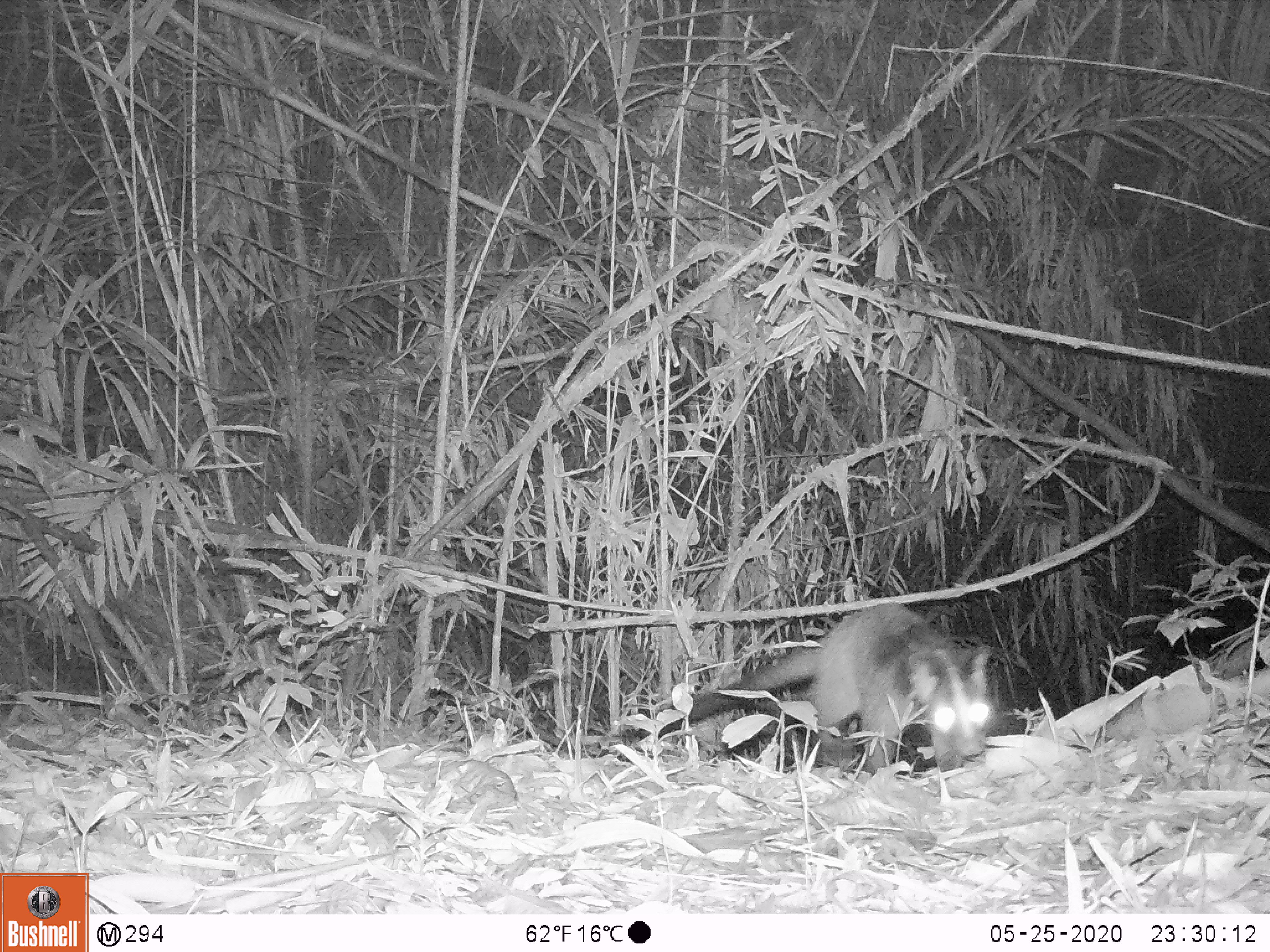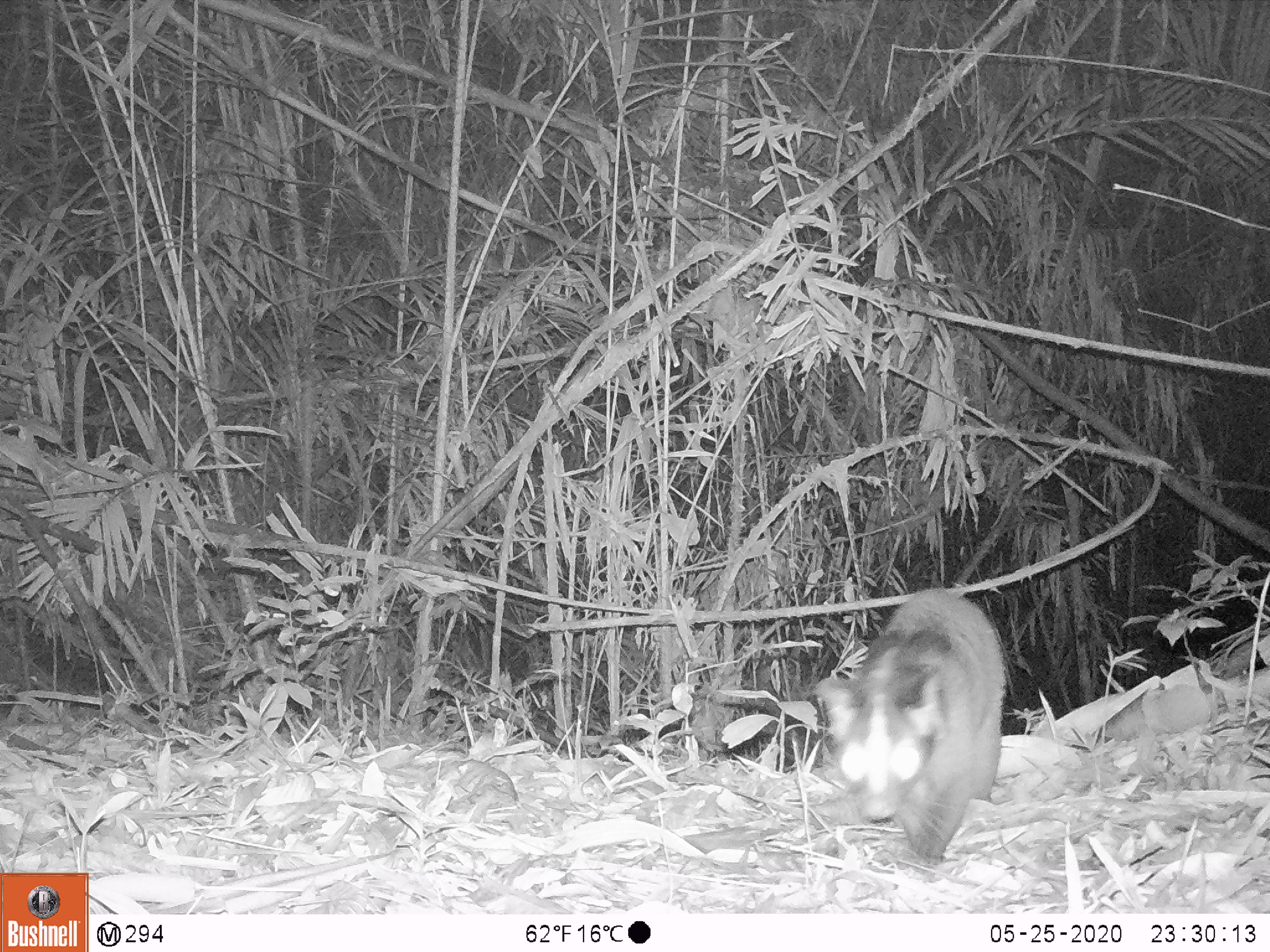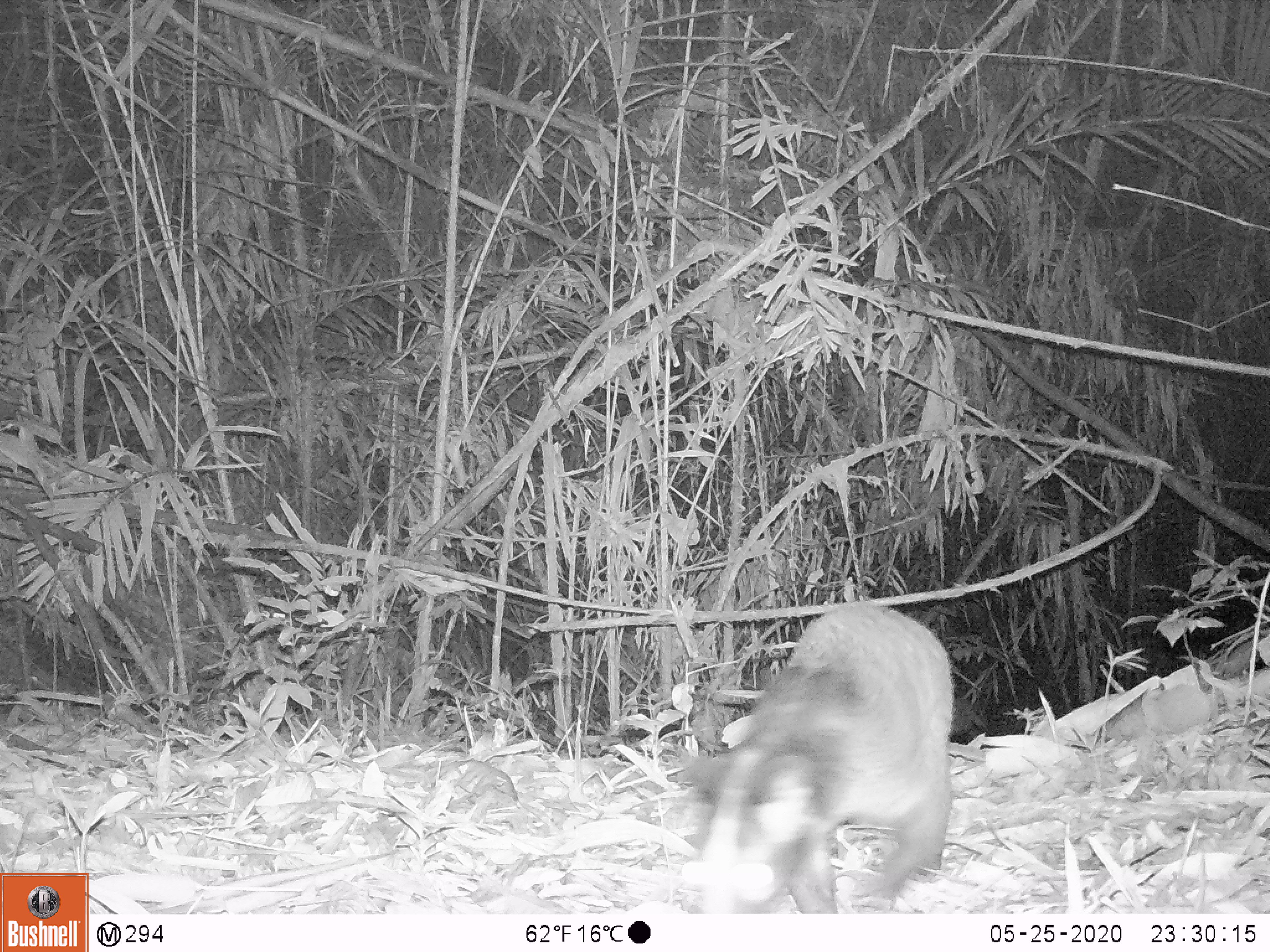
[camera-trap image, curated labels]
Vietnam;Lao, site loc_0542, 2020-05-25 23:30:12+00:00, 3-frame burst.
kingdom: Animalia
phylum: Chordata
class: Mammalia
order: Carnivora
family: Viverridae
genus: Paguma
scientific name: Paguma larvata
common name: masked palm civet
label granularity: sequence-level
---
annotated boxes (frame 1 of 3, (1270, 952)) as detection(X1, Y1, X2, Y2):
masked palm civet: detection(623, 602, 995, 774)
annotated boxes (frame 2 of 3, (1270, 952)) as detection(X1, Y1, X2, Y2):
masked palm civet: detection(814, 588, 1004, 864)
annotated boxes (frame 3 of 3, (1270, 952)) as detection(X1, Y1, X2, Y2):
masked palm civet: detection(677, 601, 954, 913)